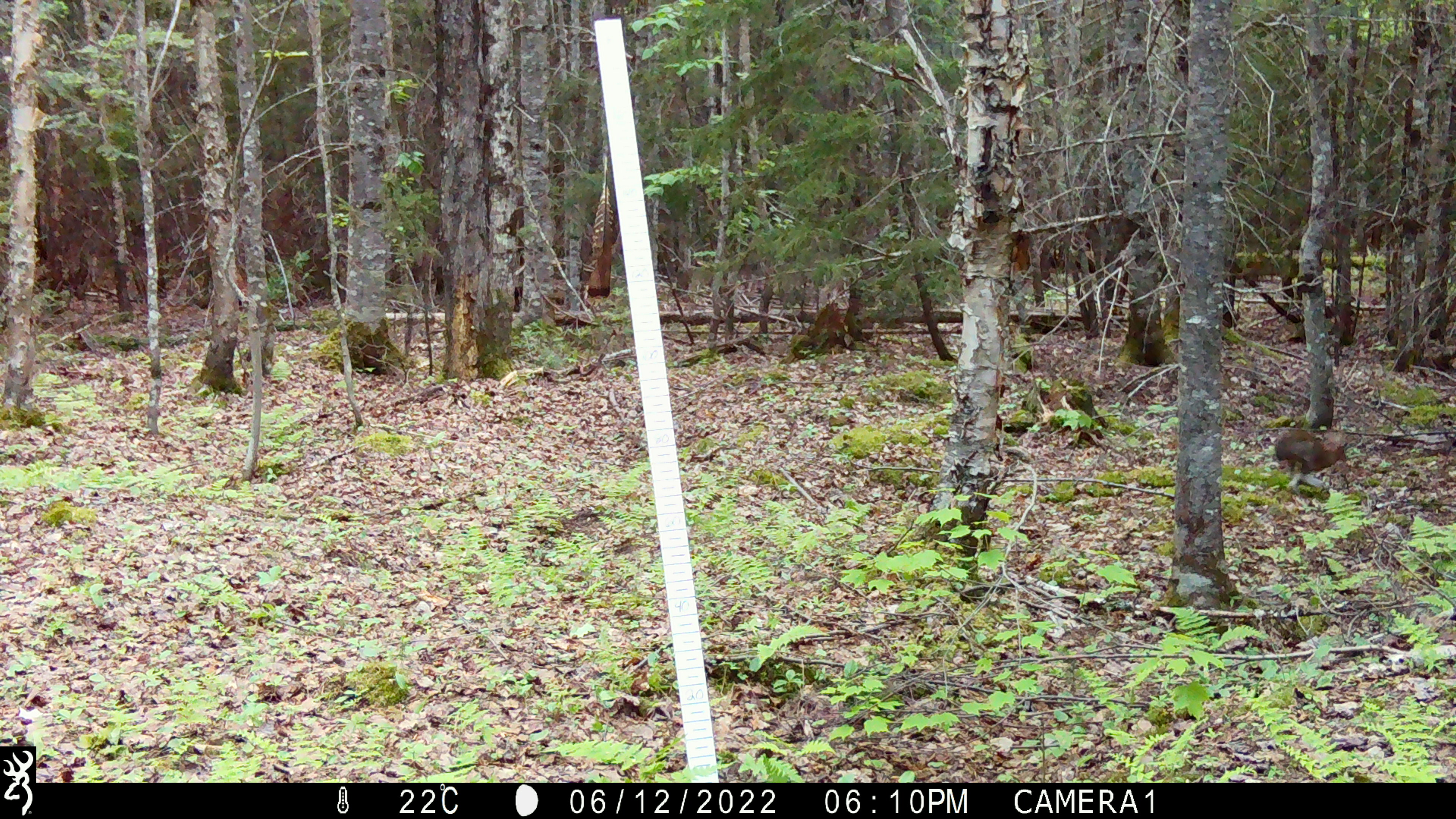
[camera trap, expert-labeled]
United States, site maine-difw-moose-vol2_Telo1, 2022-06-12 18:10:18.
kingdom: Animalia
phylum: Chordata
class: Mammalia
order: Lagomorpha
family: Leporidae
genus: Lepus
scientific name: Lepus americanus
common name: snowshoe hare